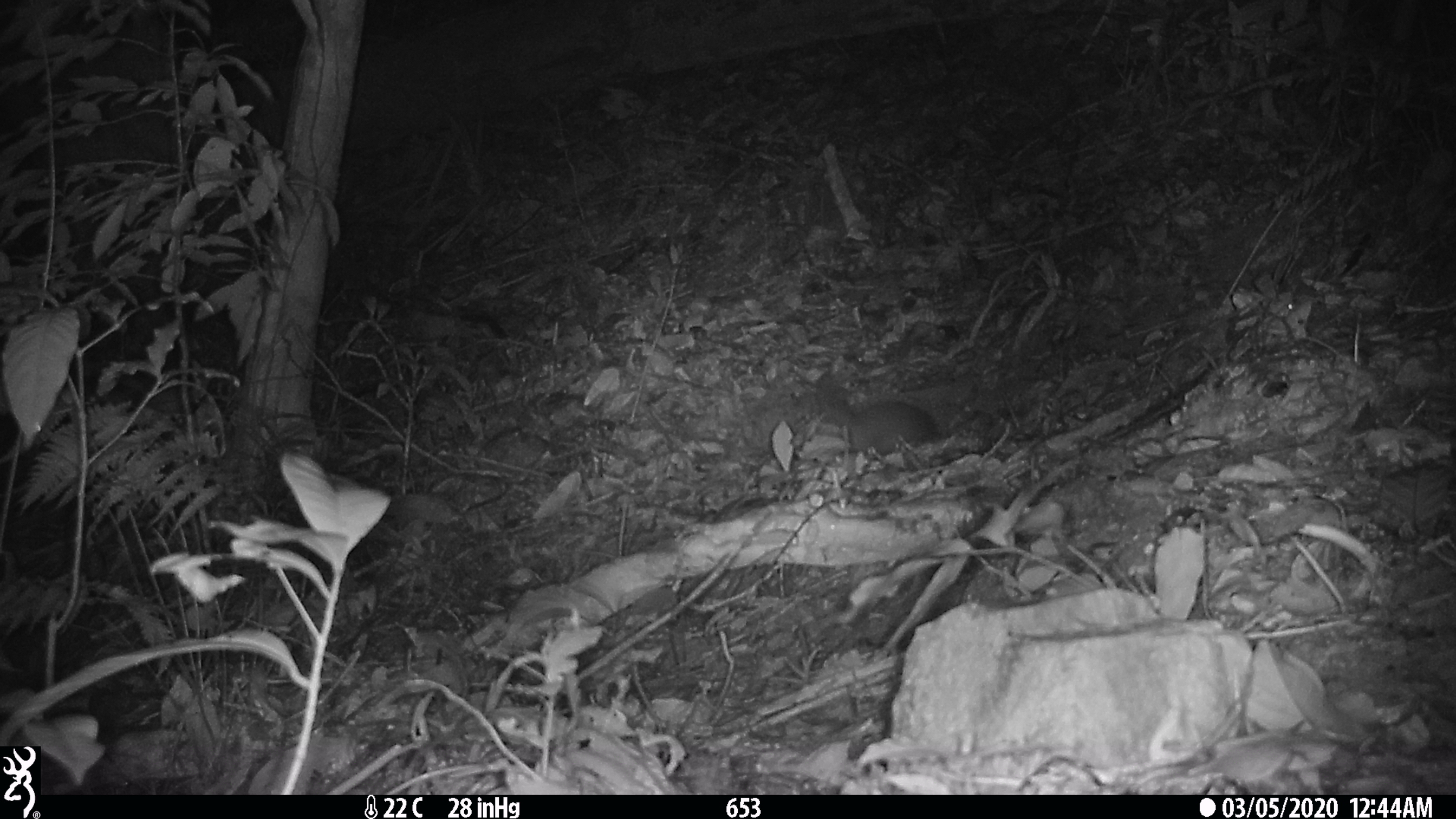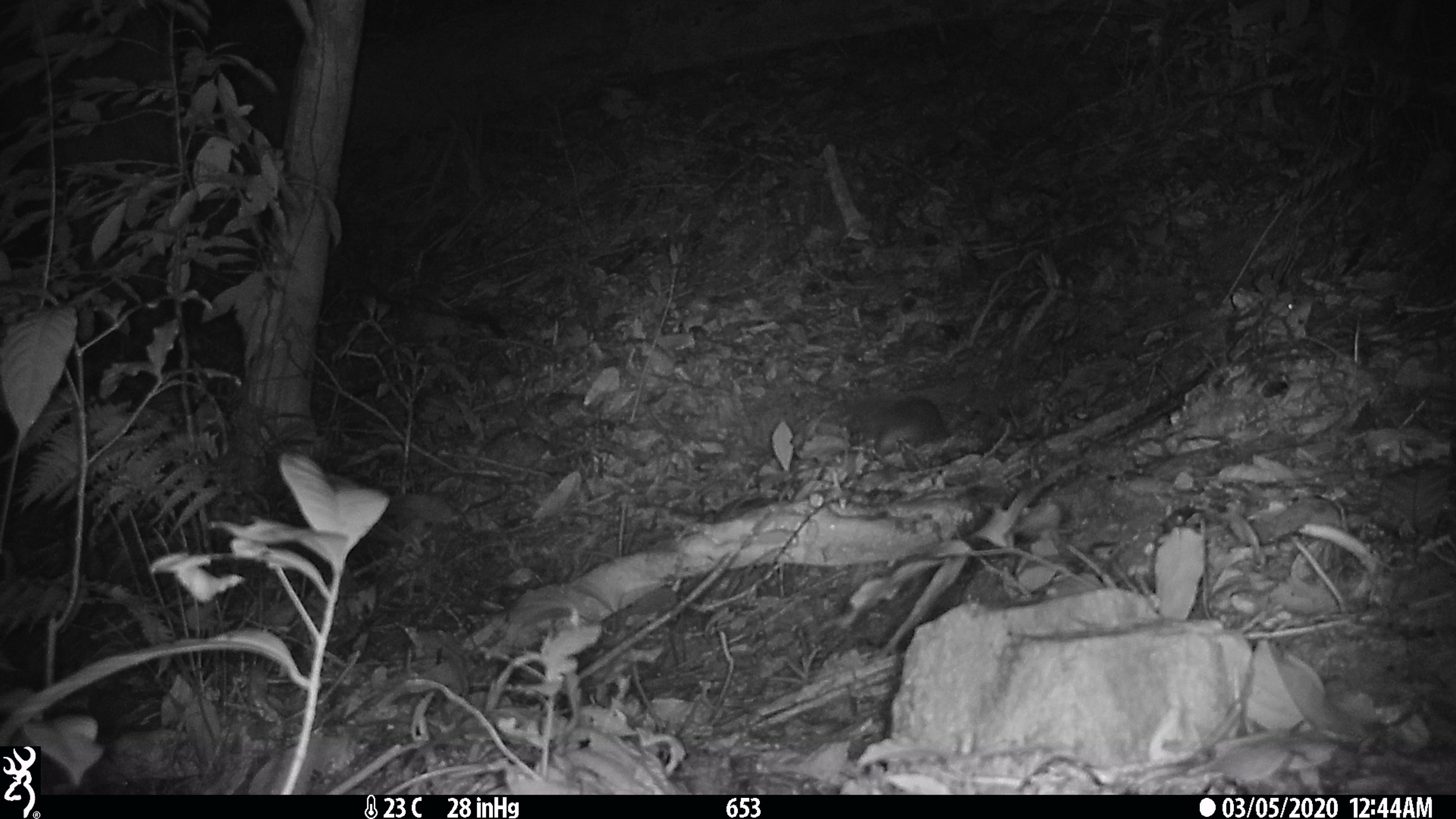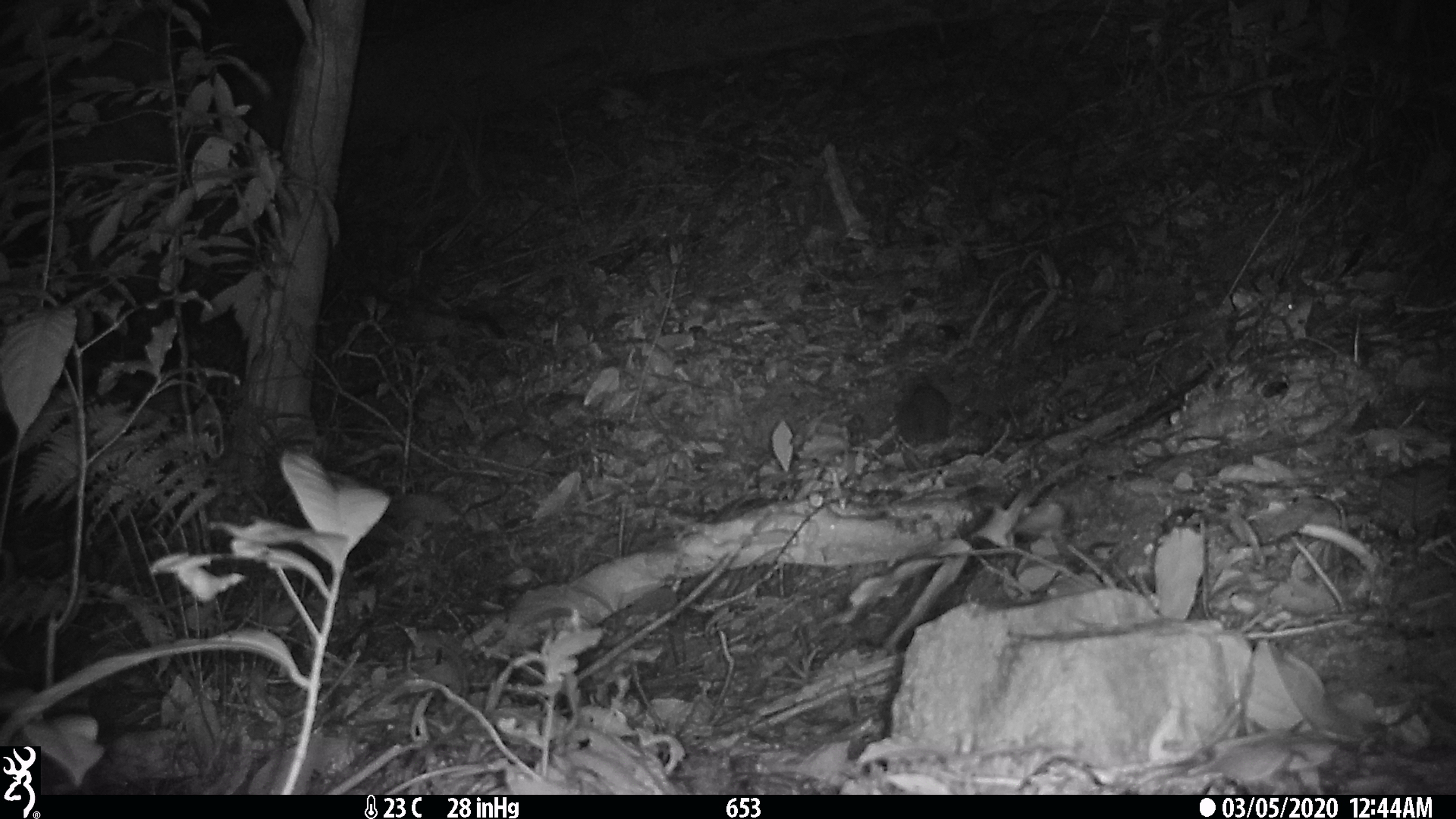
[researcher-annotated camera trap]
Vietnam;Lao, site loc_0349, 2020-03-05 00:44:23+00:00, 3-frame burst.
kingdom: Animalia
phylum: Chordata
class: Mammalia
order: Carnivora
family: Mustelidae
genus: Melogale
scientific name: Melogale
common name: ferret badger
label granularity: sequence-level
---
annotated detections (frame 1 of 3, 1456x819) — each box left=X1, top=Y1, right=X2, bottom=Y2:
ferret badger: left=845, top=399, right=979, bottom=455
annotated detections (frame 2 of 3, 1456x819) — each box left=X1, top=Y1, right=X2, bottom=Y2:
ferret badger: left=844, top=394, right=951, bottom=458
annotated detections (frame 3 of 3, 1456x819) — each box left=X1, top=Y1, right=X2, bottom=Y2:
ferret badger: left=891, top=381, right=953, bottom=447